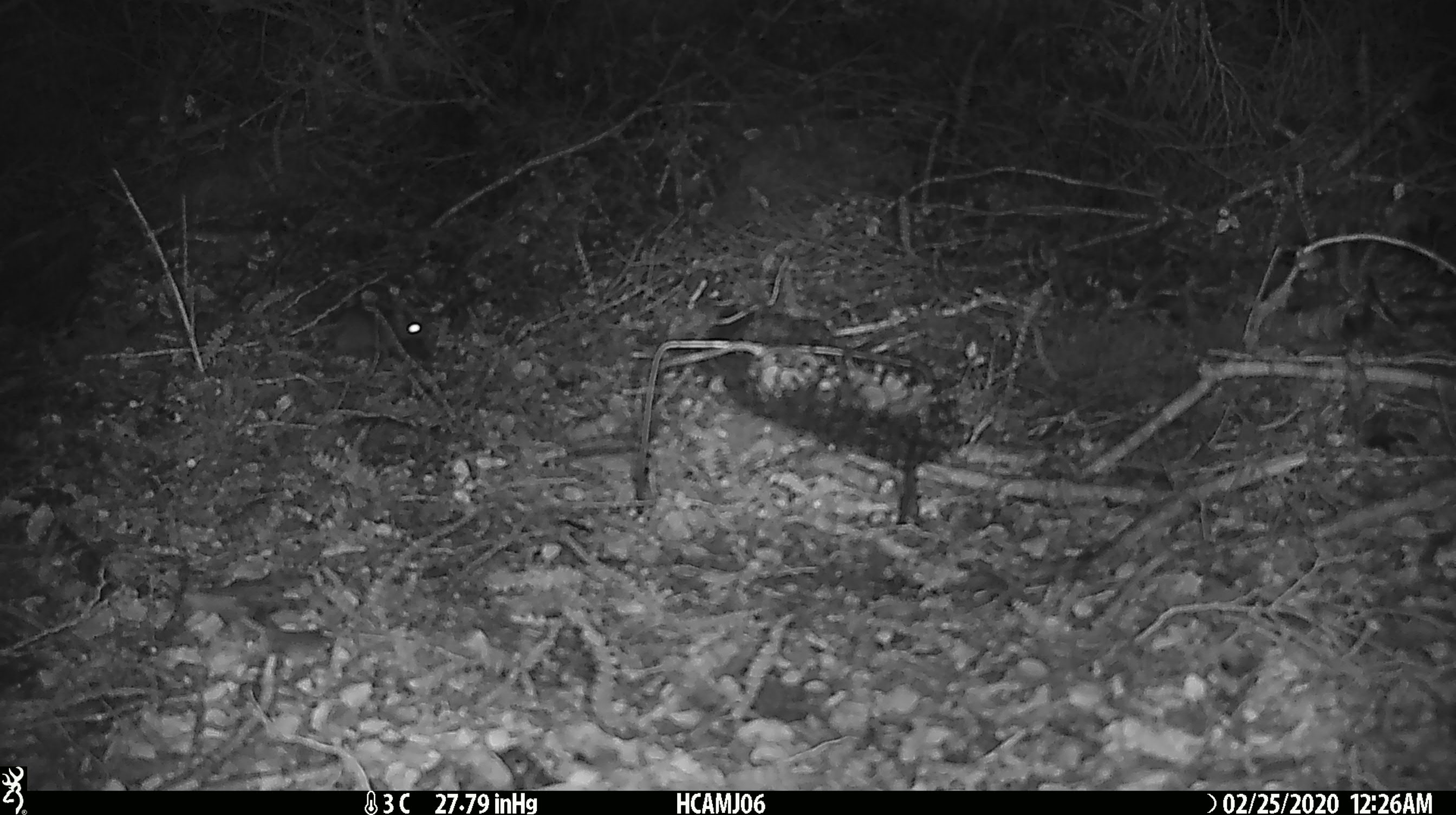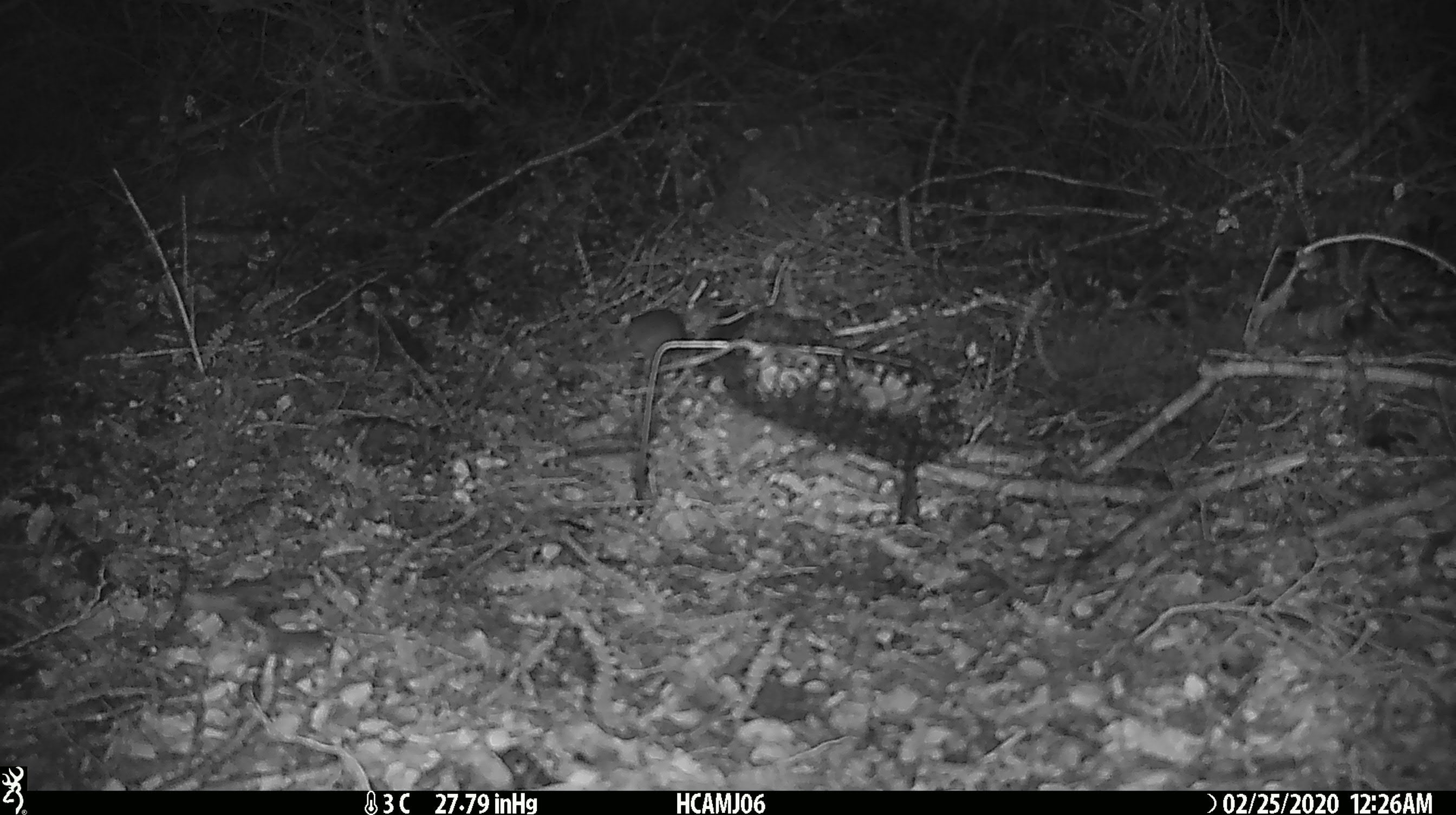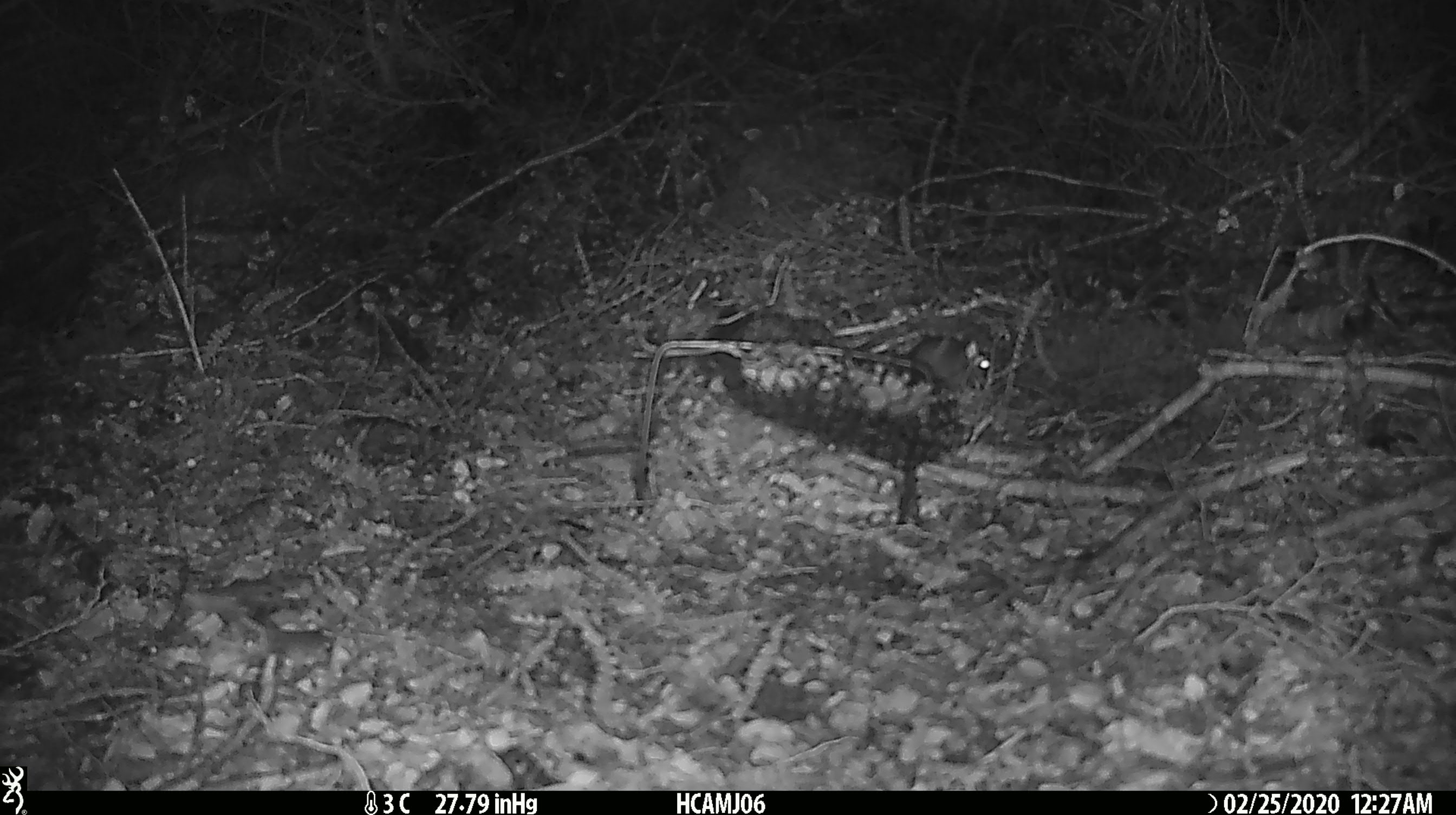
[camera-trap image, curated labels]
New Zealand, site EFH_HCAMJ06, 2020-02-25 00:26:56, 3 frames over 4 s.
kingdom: Animalia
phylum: Chordata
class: Mammalia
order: Rodentia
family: Muridae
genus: Mus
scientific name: Mus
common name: mouse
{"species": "mouse (Mus)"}